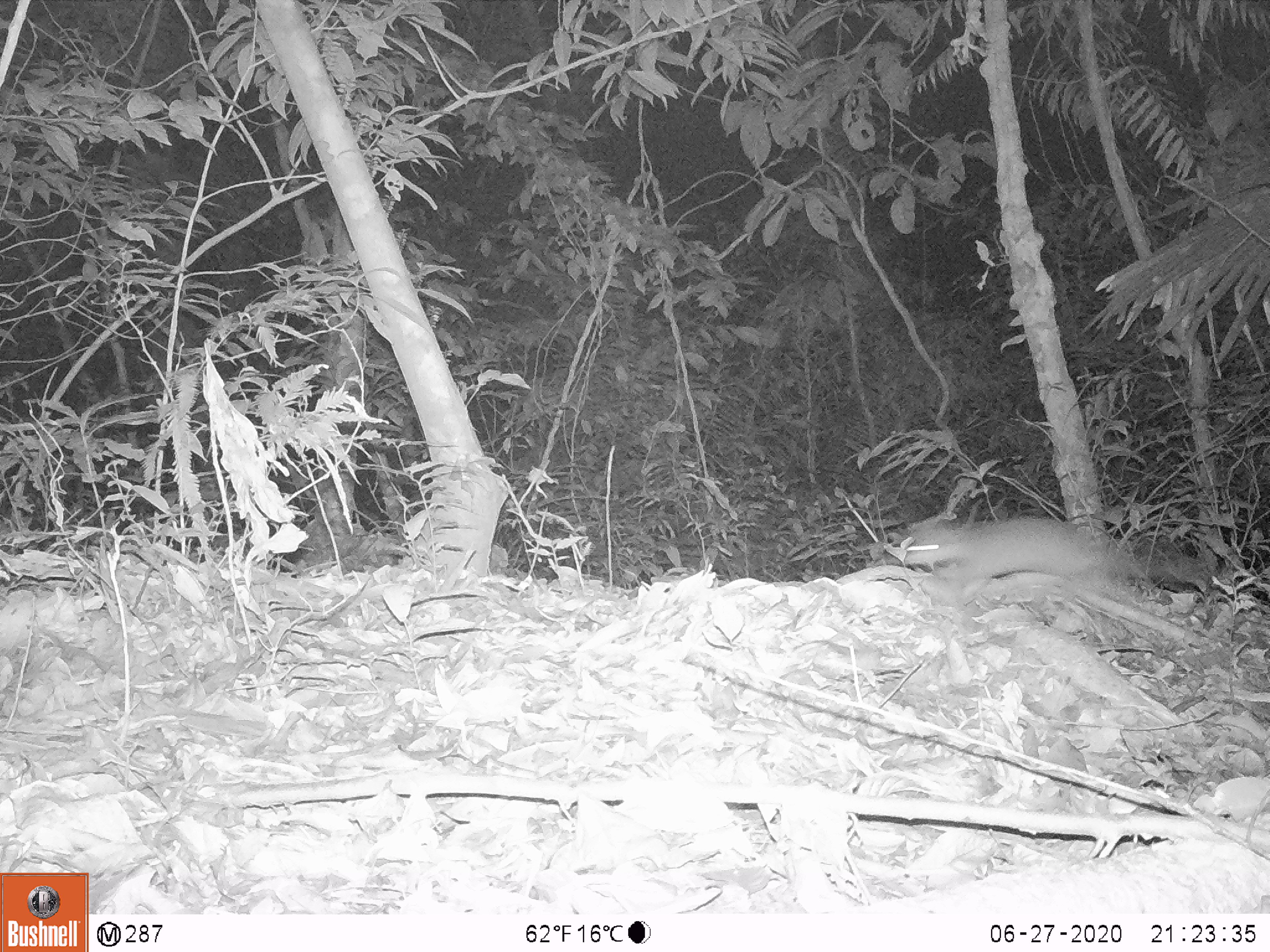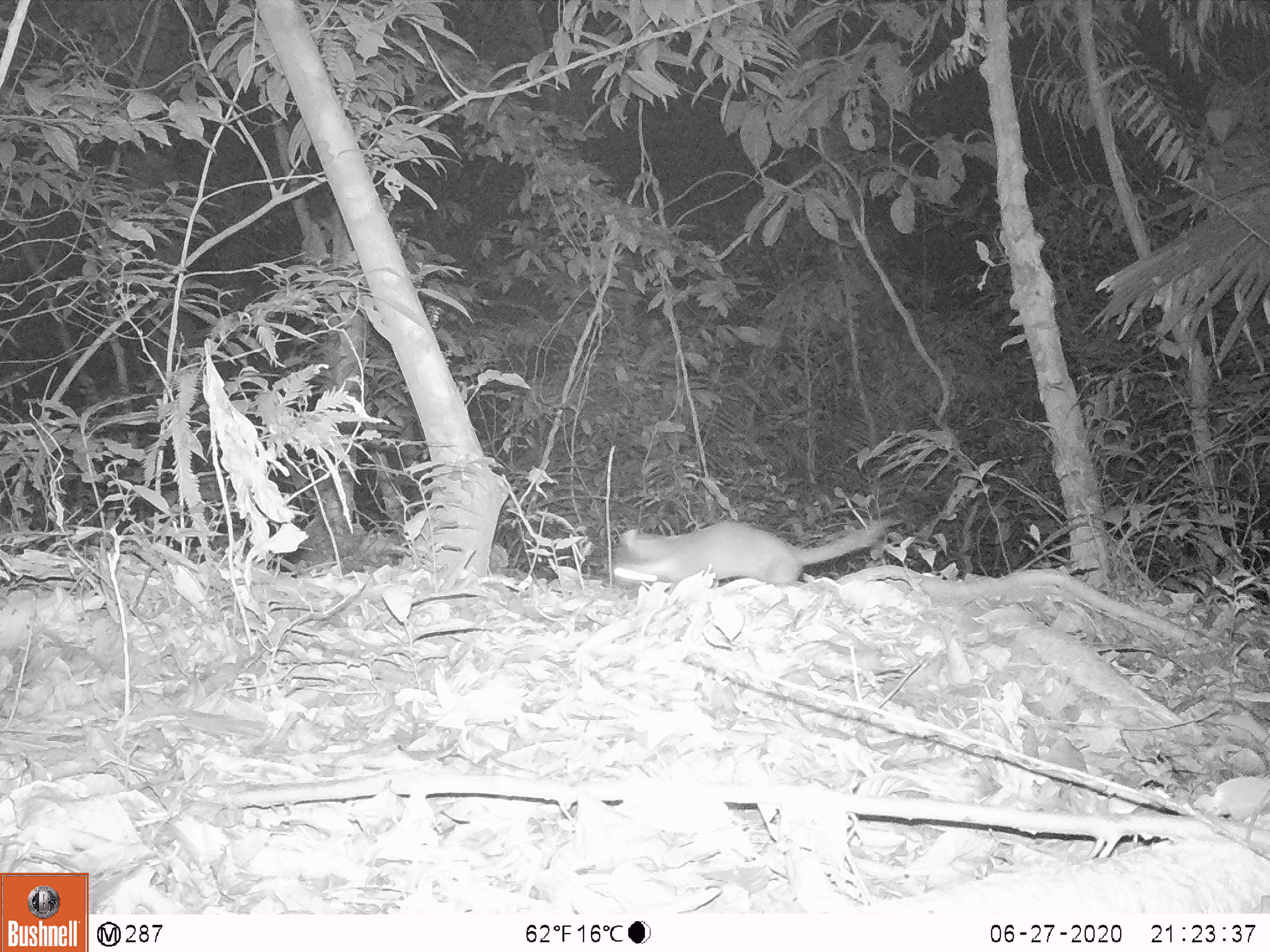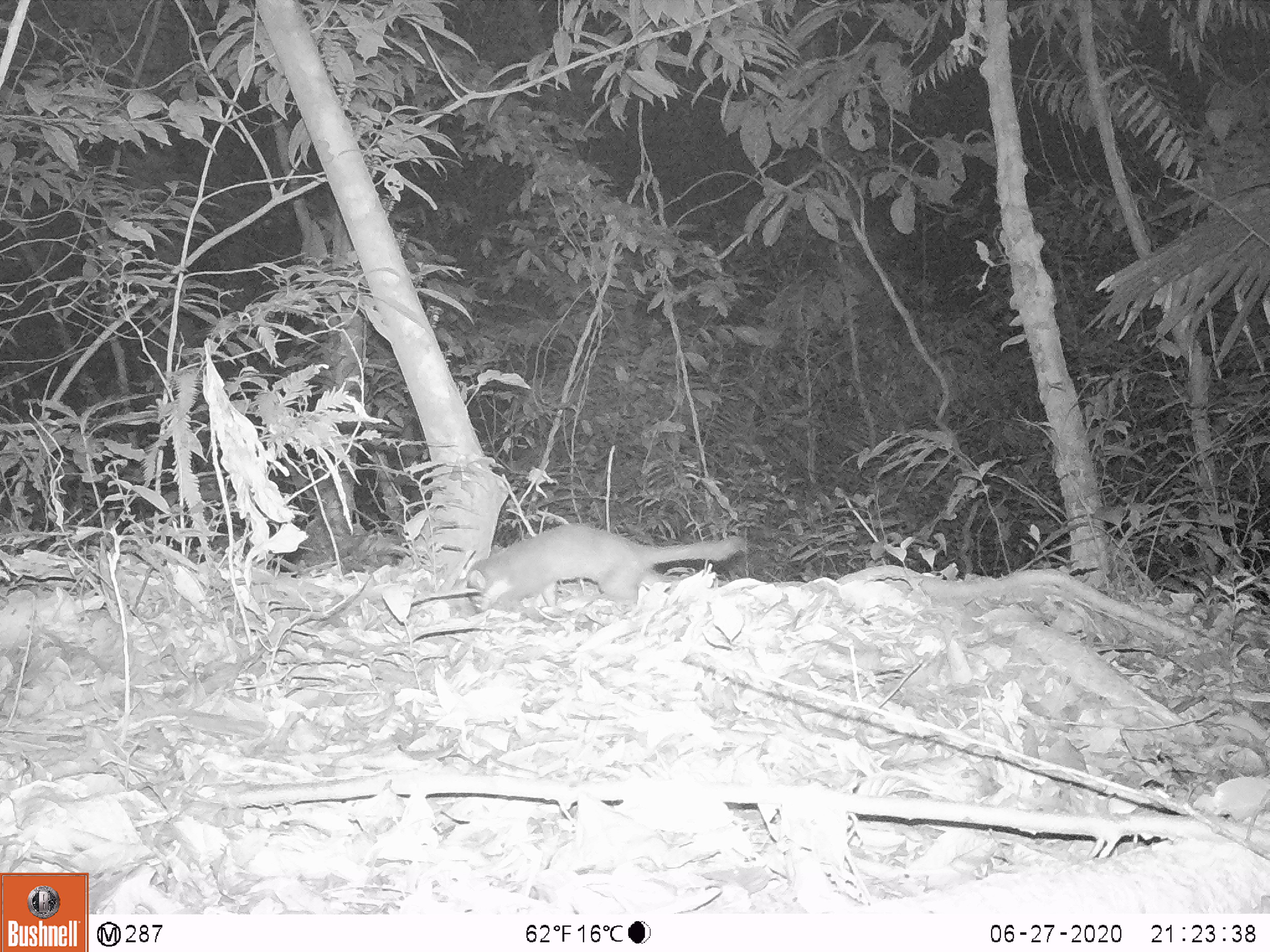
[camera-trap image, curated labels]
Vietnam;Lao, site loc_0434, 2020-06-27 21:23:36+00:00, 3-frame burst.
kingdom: Animalia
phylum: Chordata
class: Mammalia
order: Carnivora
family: Mustelidae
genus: Melogale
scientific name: Melogale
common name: ferret badger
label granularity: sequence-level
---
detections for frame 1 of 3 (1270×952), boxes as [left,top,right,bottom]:
ferret badger: [896,515,1205,607]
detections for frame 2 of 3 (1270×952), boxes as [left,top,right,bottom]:
ferret badger: [611,513,896,586]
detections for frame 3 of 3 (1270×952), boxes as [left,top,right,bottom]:
ferret badger: [465,523,745,614]